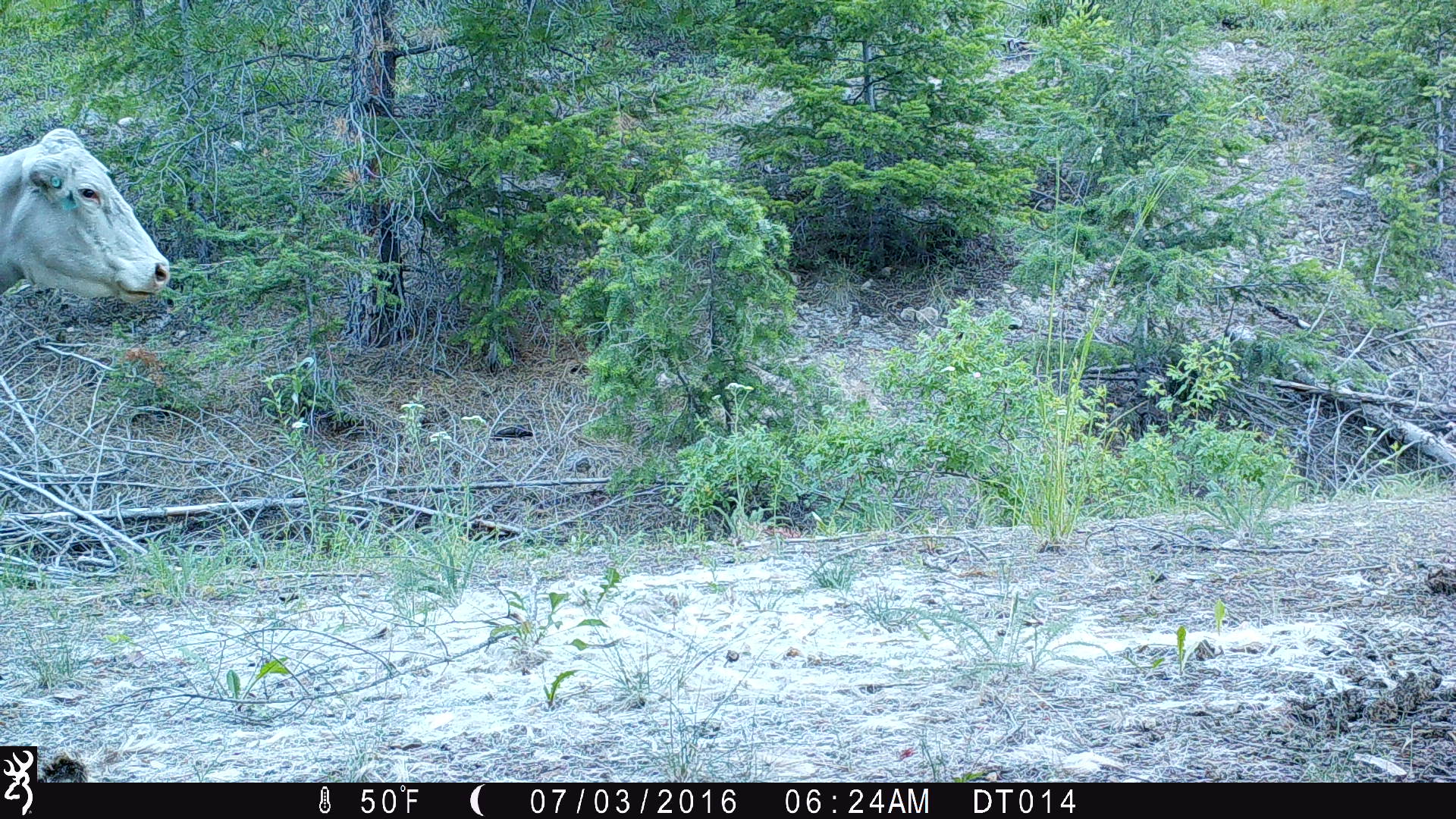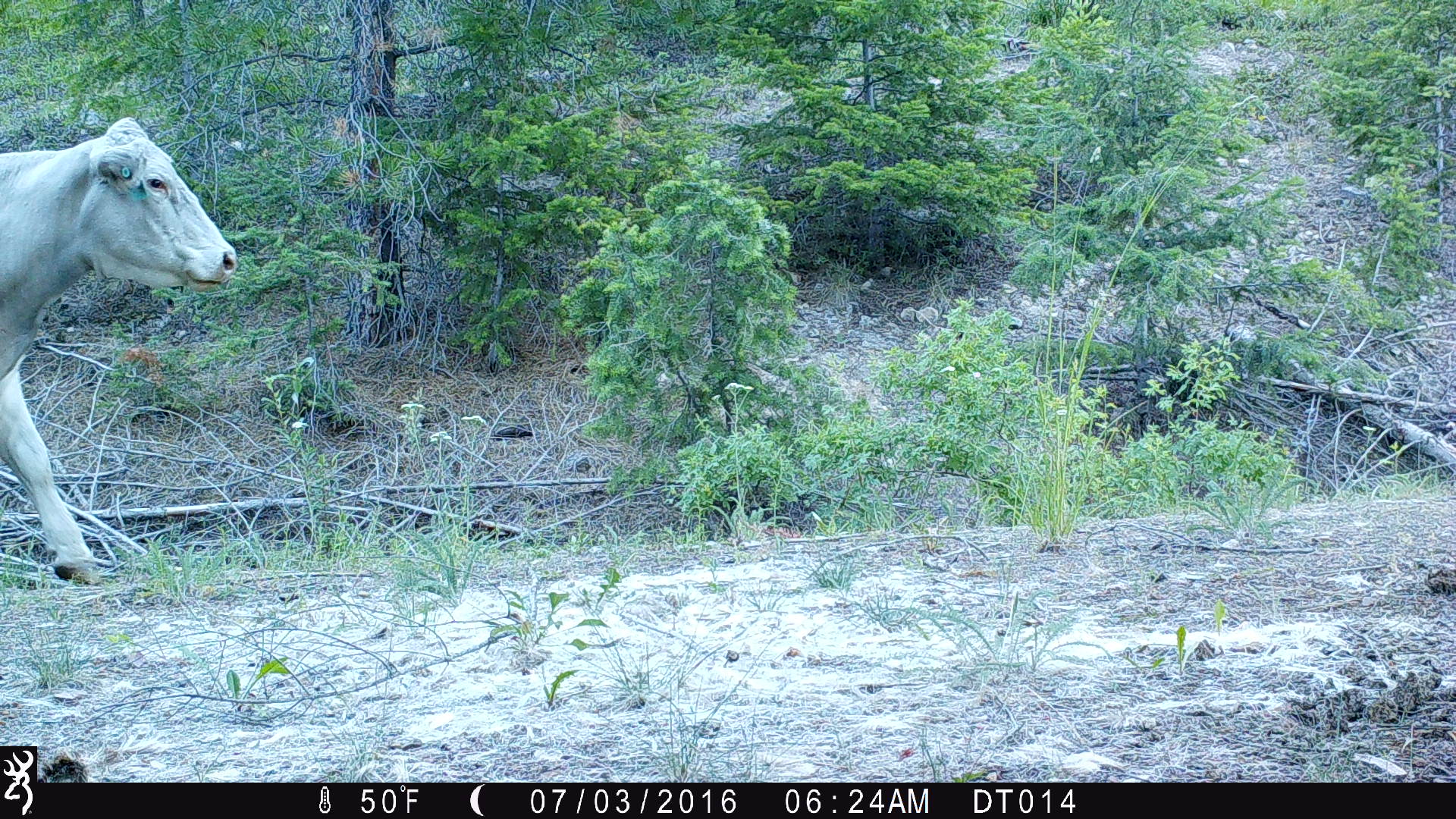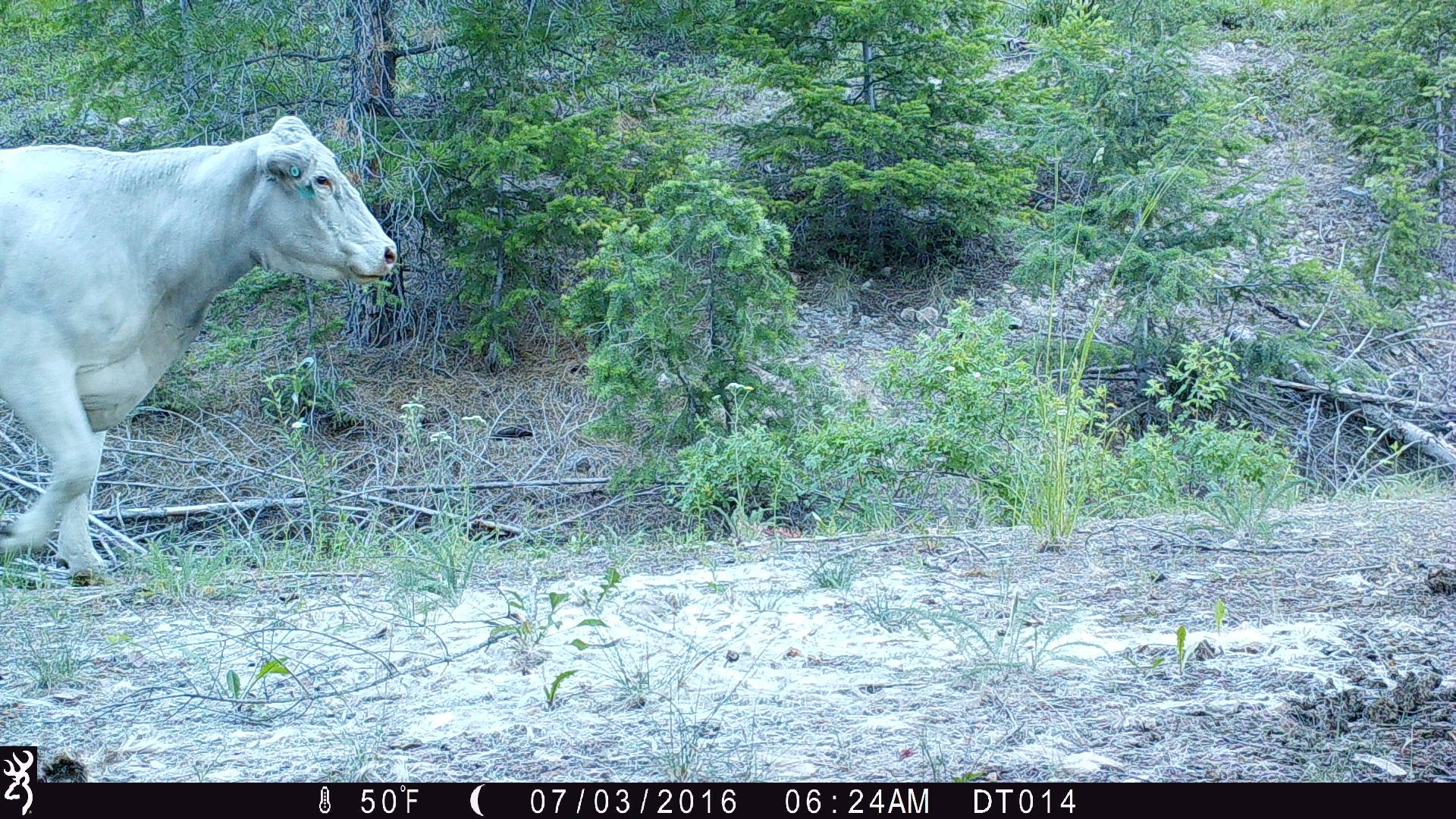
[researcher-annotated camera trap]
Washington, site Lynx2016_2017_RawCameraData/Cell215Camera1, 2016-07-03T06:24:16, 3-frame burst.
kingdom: Animalia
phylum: Chordata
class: Mammalia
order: Artiodactyla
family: Bovidae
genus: Bos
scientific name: Bos taurus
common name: domestic cattle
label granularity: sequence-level